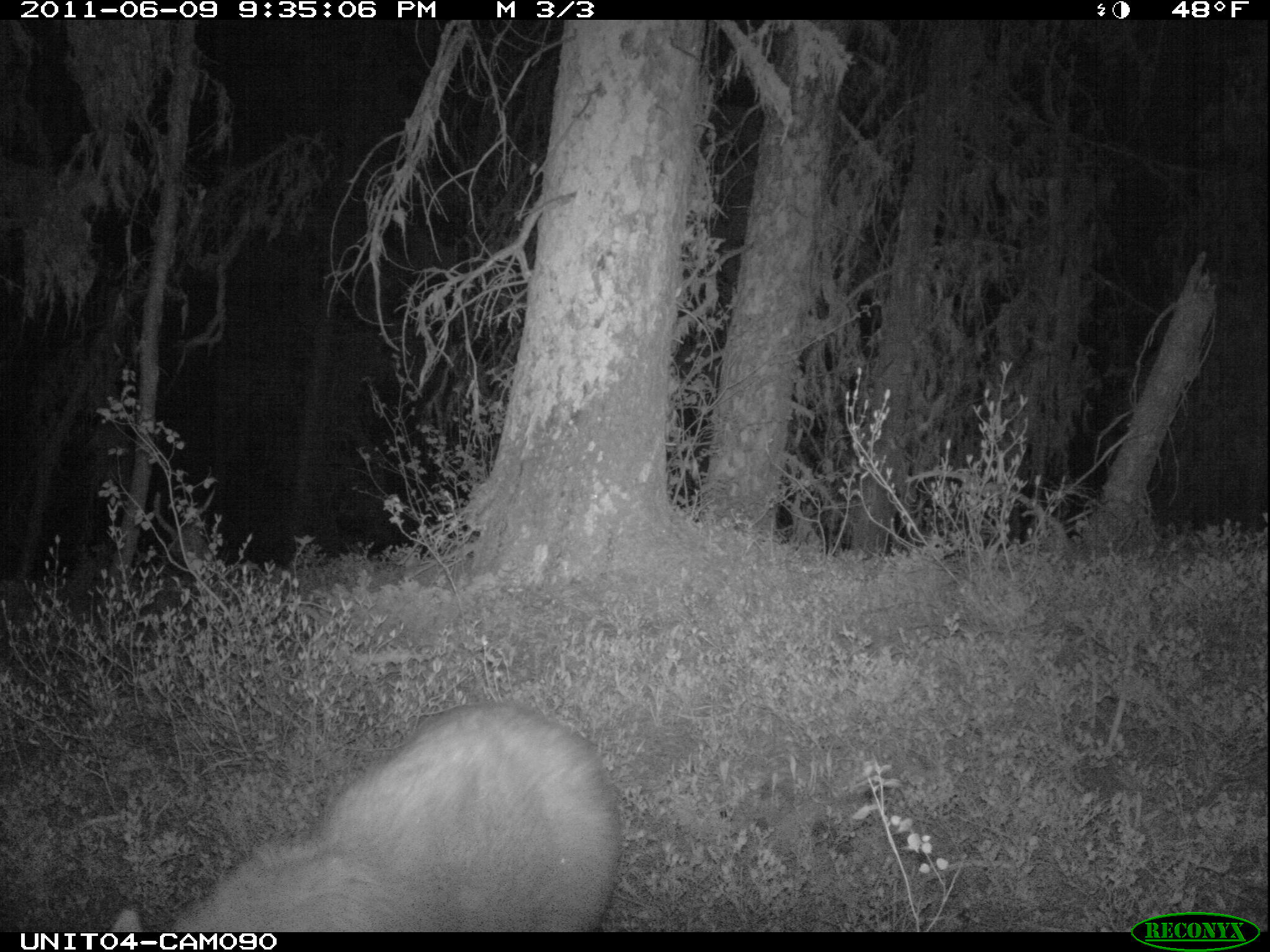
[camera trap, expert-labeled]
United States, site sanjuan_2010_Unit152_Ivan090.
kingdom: Animalia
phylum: Chordata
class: Mammalia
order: Carnivora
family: Ursidae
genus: Ursus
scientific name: Ursus americanus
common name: american black bear